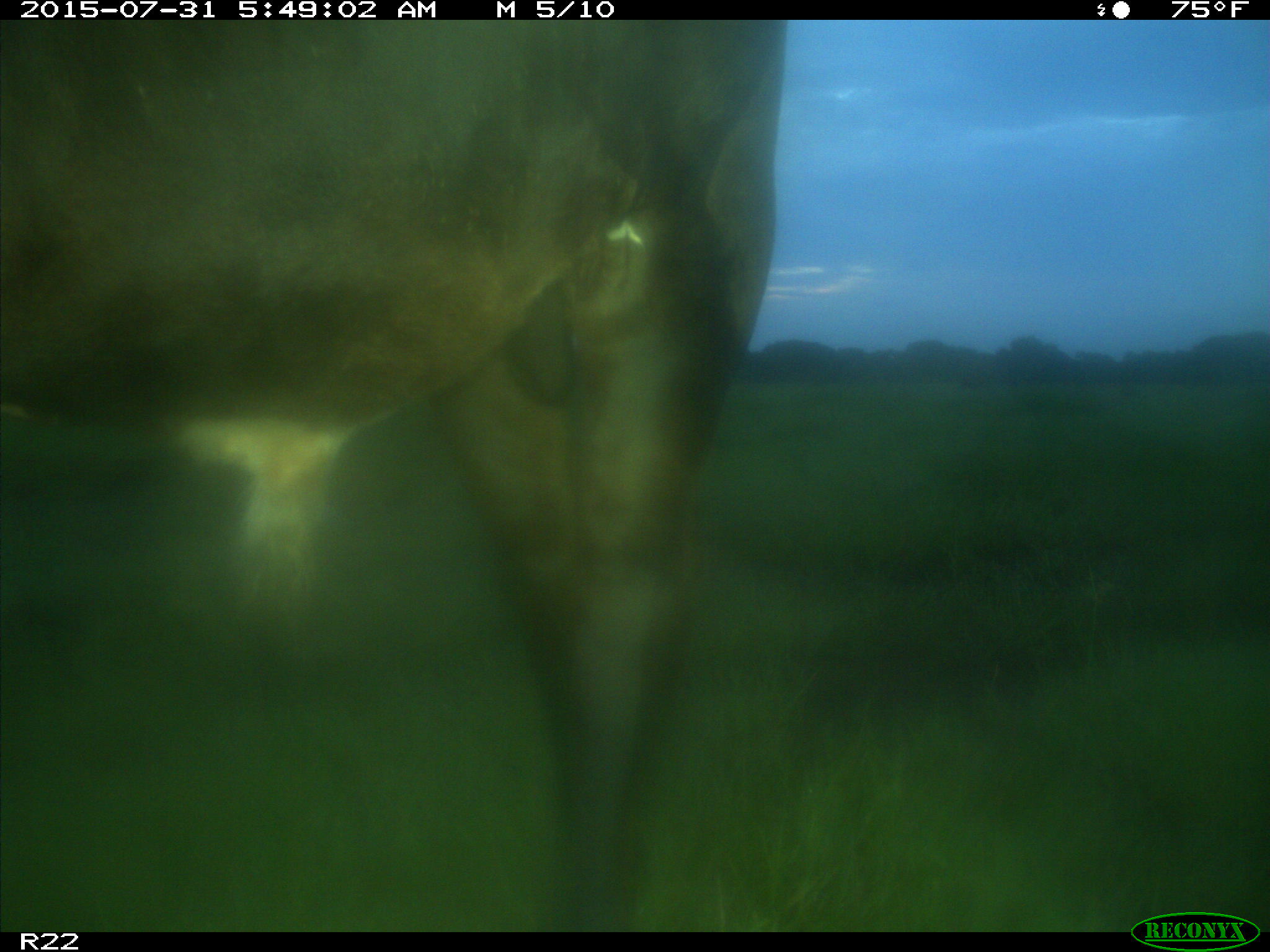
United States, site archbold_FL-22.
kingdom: Animalia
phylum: Chordata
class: Mammalia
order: Artiodactyla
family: Bovidae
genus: Bos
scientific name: Bos taurus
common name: domestic cow